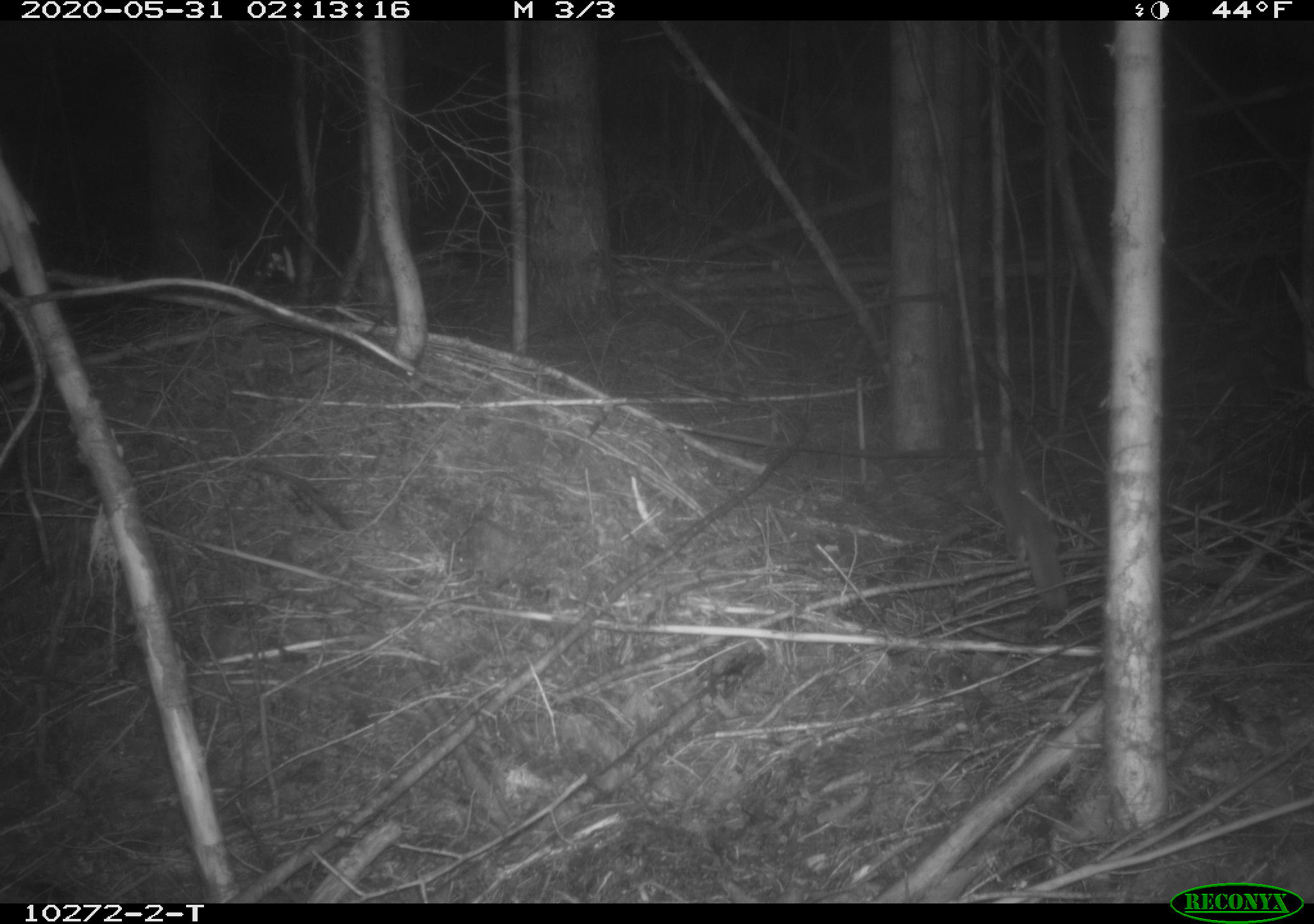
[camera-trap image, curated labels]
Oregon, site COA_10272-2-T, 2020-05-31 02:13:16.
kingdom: Animalia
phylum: Chordata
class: Mammalia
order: Rodentia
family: Sciuridae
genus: Glaucomys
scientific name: Glaucomys oregonensis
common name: humboldt's flying squirrel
Humboldt's flying squirrel (Glaucomys oregonensis).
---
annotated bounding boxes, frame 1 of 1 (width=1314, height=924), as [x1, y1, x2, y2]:
humboldt's flying squirrel: [975, 436, 1078, 617]